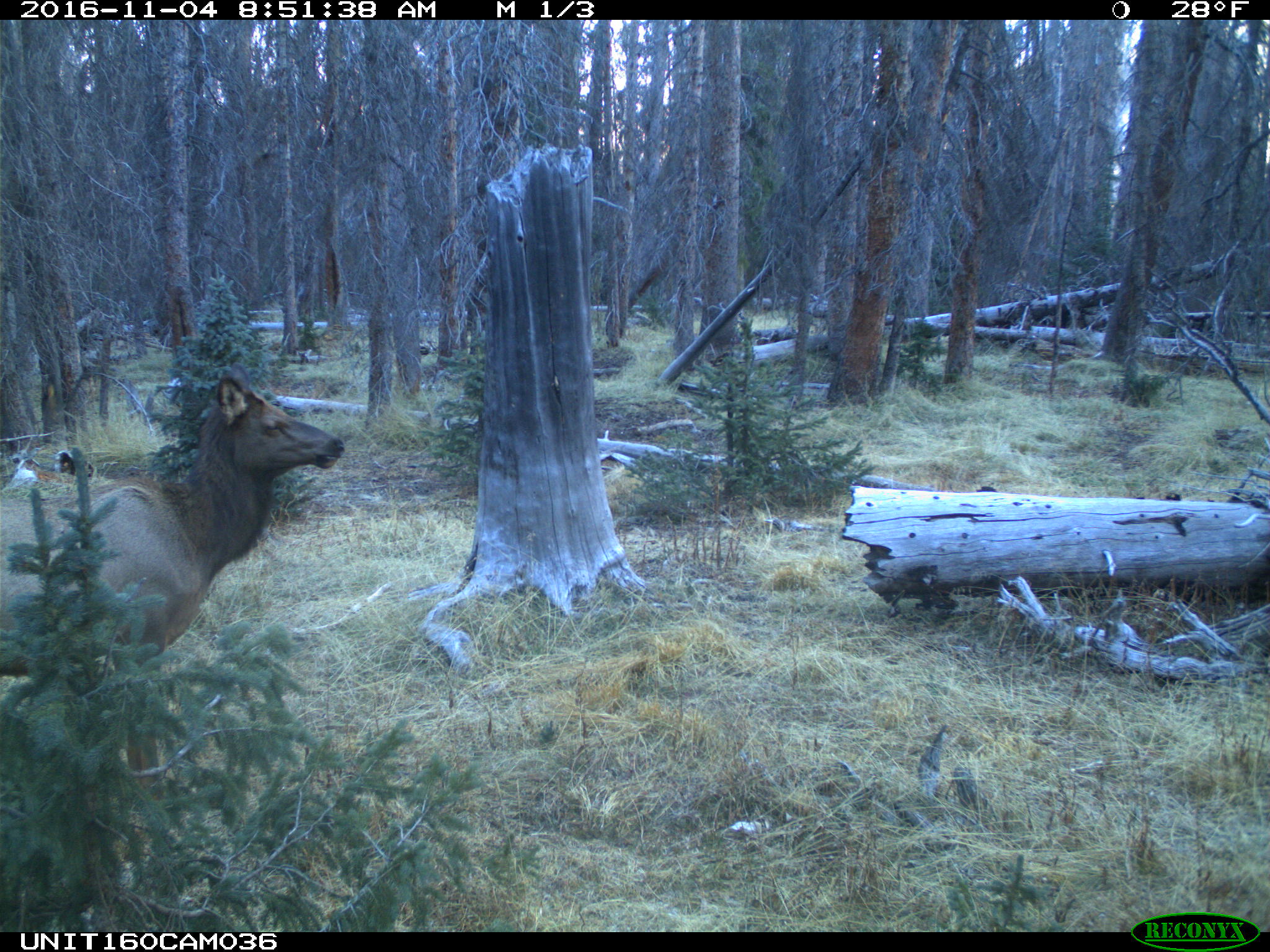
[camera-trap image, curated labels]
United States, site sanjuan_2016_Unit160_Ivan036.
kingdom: Animalia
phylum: Chordata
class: Mammalia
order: Artiodactyla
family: Cervidae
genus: Cervus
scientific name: Cervus elaphus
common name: red deer